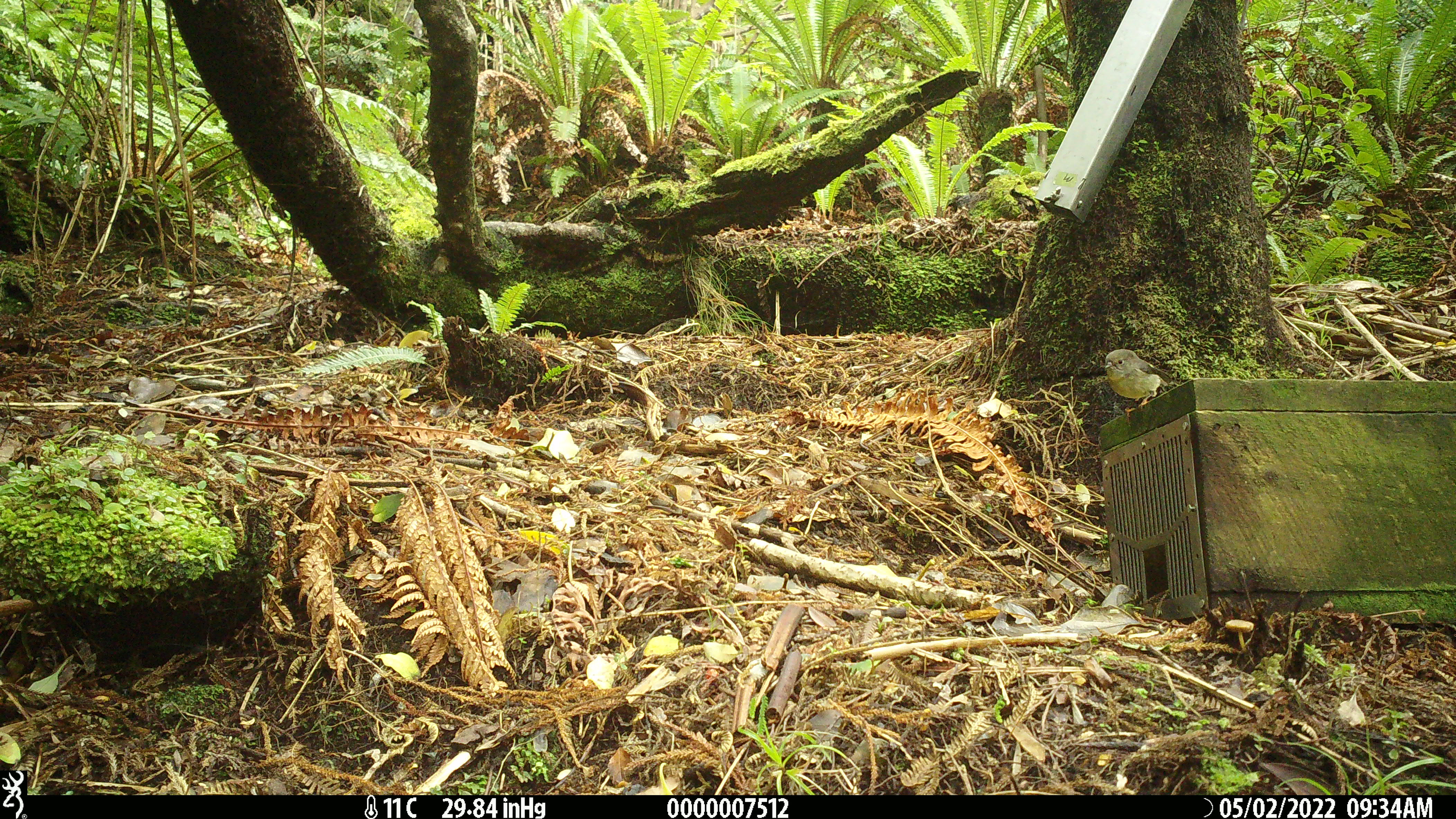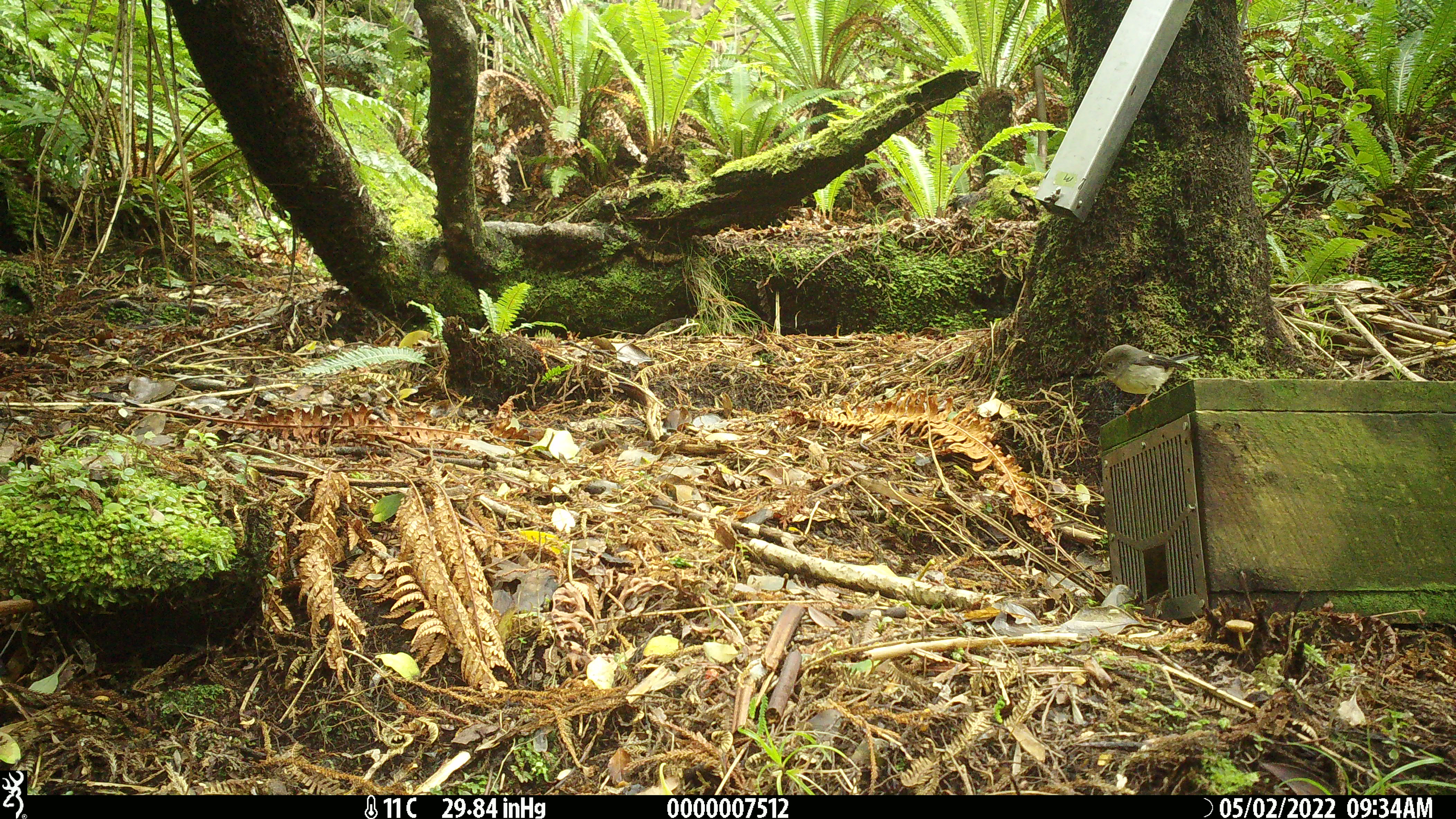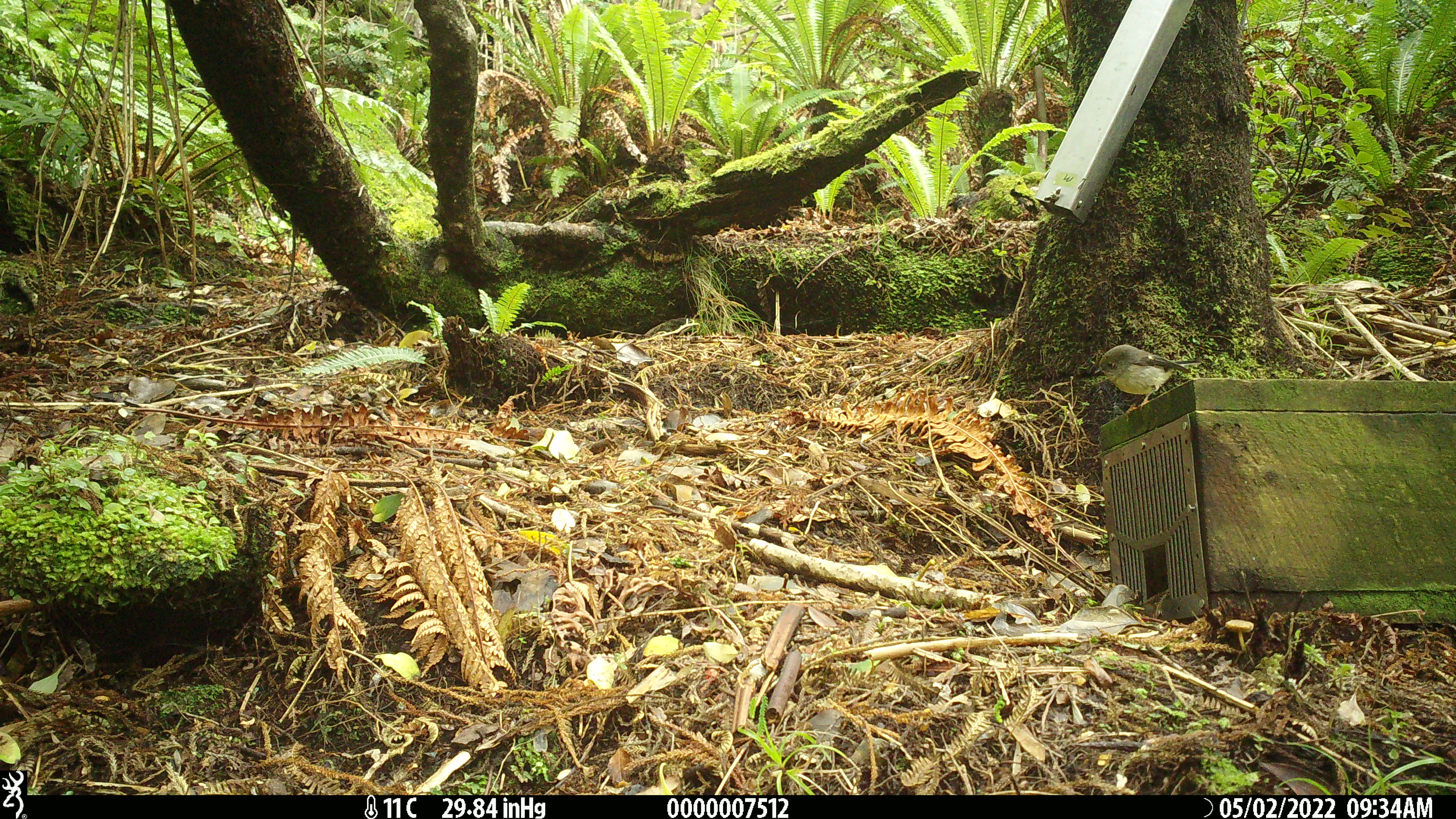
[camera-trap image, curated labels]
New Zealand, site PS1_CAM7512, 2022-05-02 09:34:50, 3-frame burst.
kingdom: Animalia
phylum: Chordata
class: Aves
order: Passeriformes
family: Petroicidae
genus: Petroica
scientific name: Petroica macrocephala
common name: tomtit